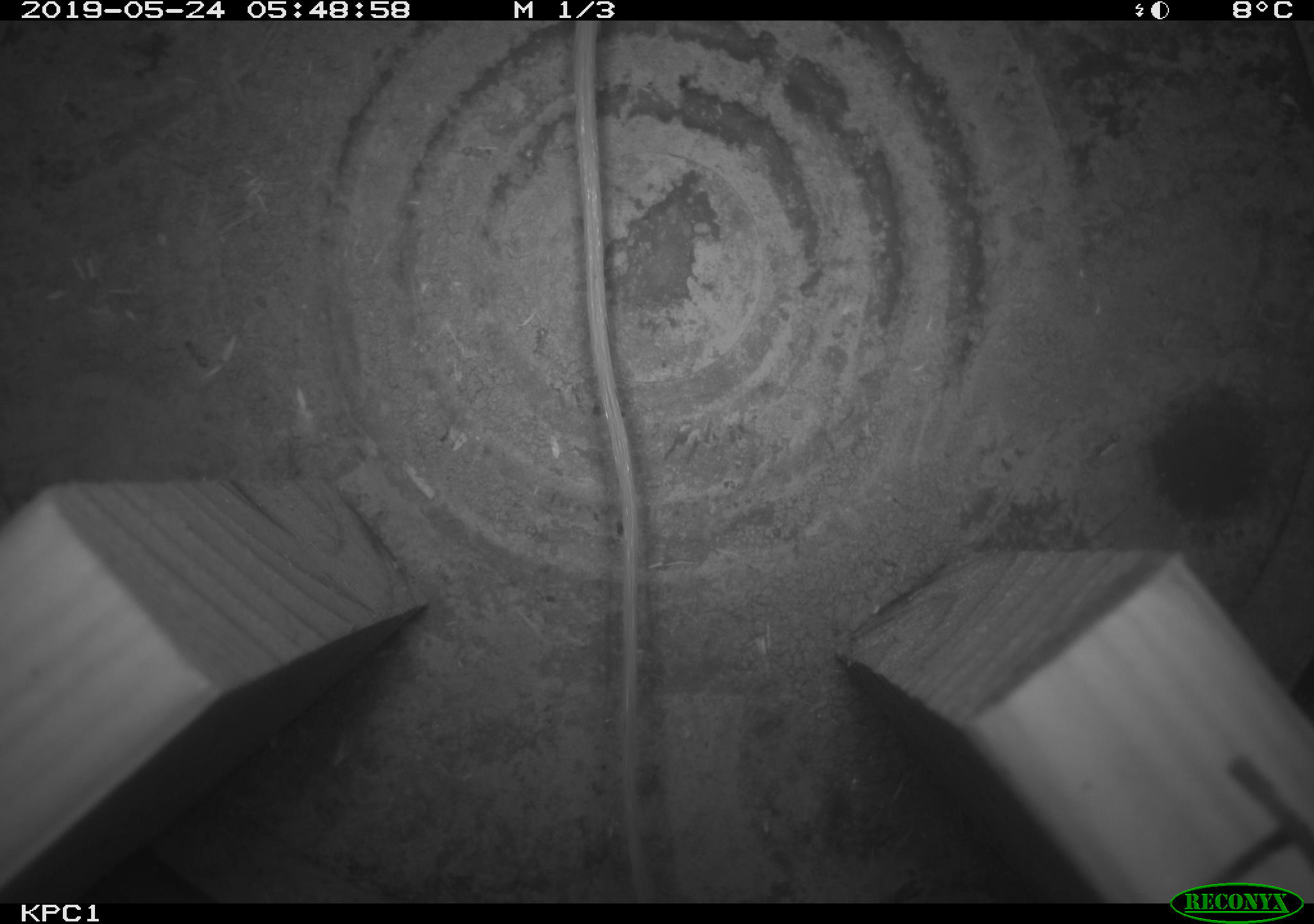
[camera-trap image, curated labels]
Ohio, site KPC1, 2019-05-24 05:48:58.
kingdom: Animalia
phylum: Chordata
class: Mammalia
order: Rodentia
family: Zapodidae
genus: Zapus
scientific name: Zapus hudsonius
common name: meadow jumping mouse